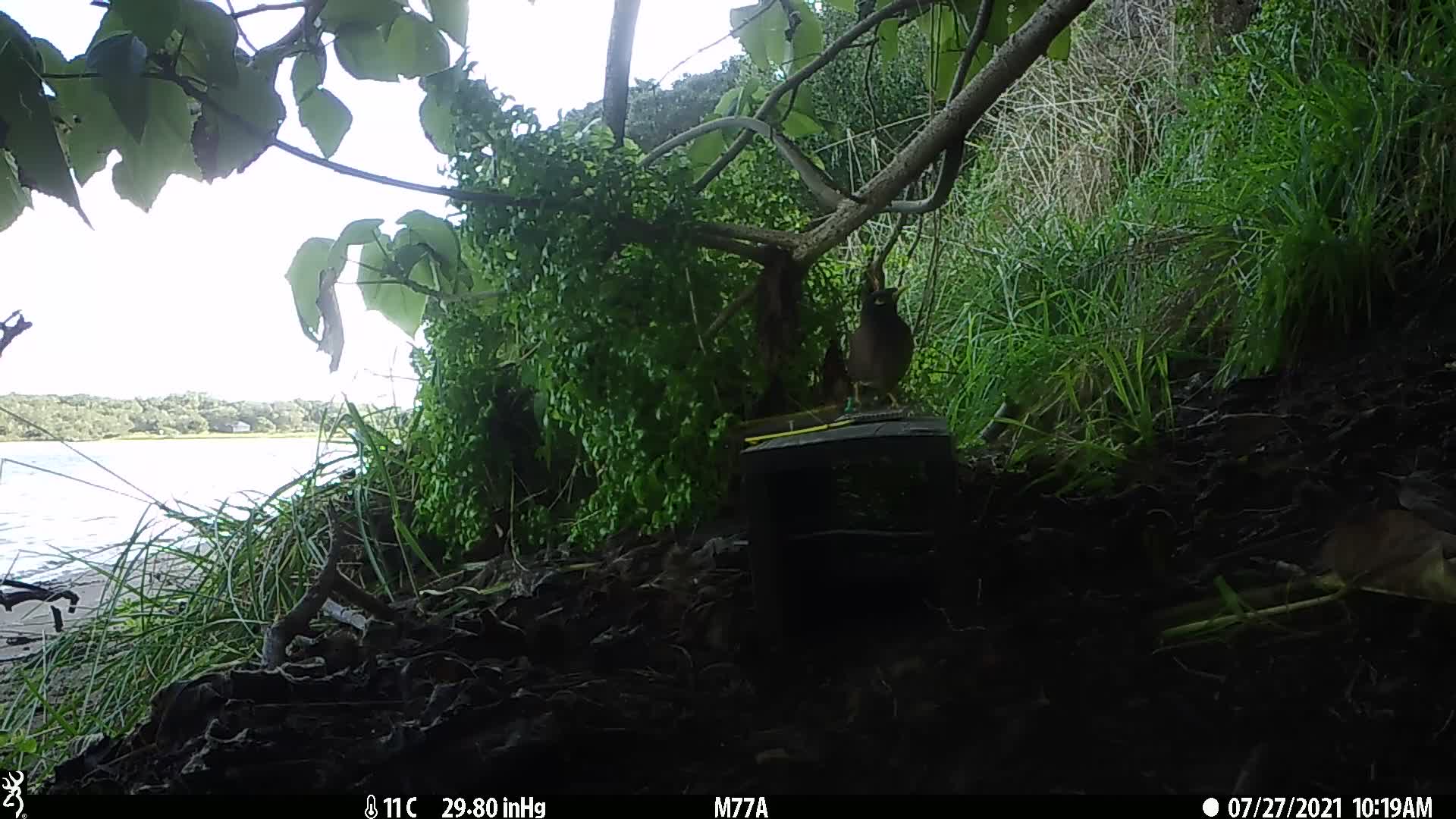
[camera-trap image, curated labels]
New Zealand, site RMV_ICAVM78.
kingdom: Animalia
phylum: Chordata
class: Aves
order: Passeriformes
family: Sturnidae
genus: Acridotheres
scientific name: Acridotheres tristis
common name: common myna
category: myna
Myna (common myna) (Acridotheres tristis).